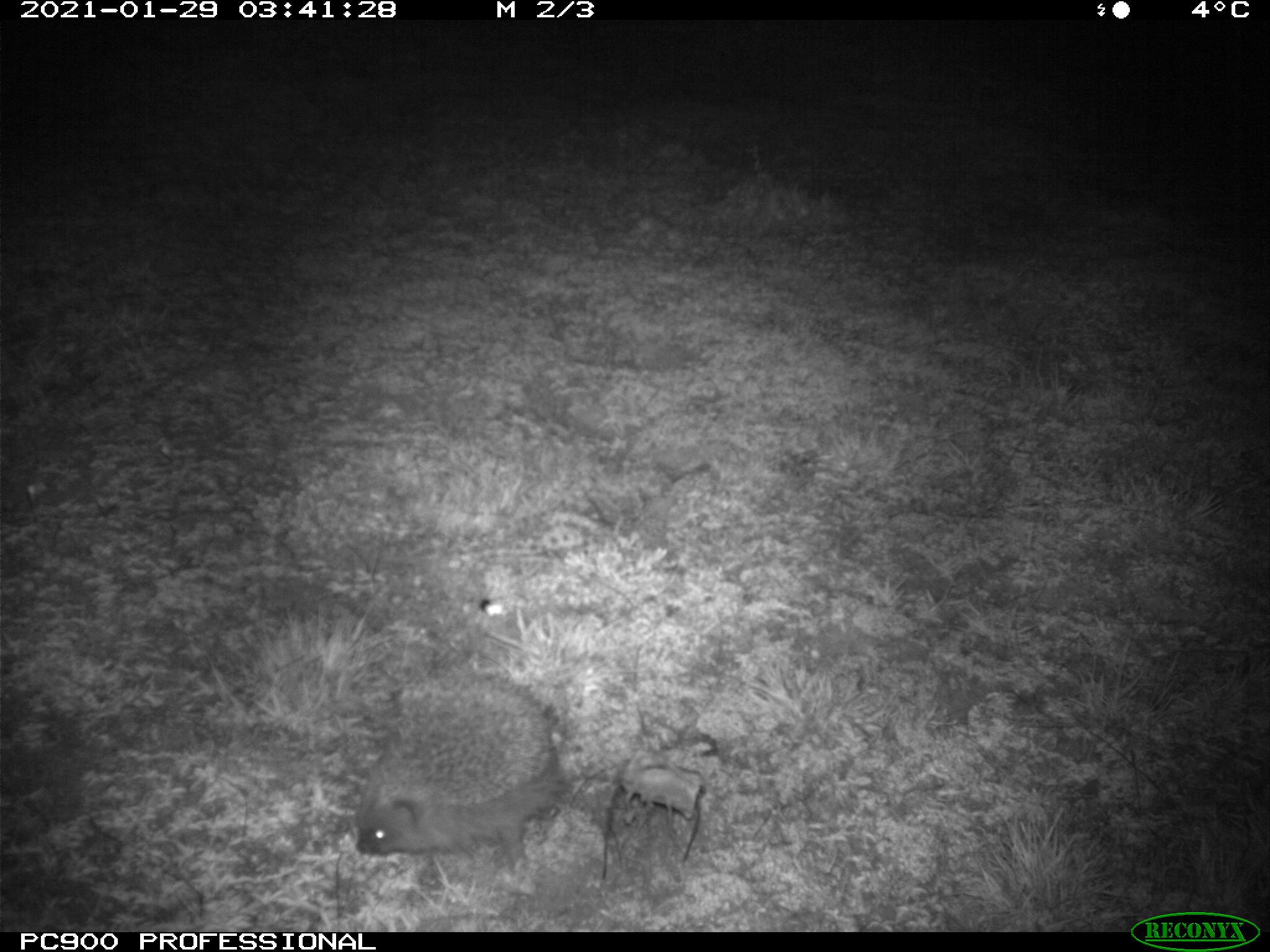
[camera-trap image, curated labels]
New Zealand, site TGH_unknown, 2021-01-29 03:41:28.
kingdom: Animalia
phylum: Chordata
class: Mammalia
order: Eulipotyphla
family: Erinaceidae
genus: Erinaceus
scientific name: Erinaceus europaeus europaeus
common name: european hedgehog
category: hedgehog